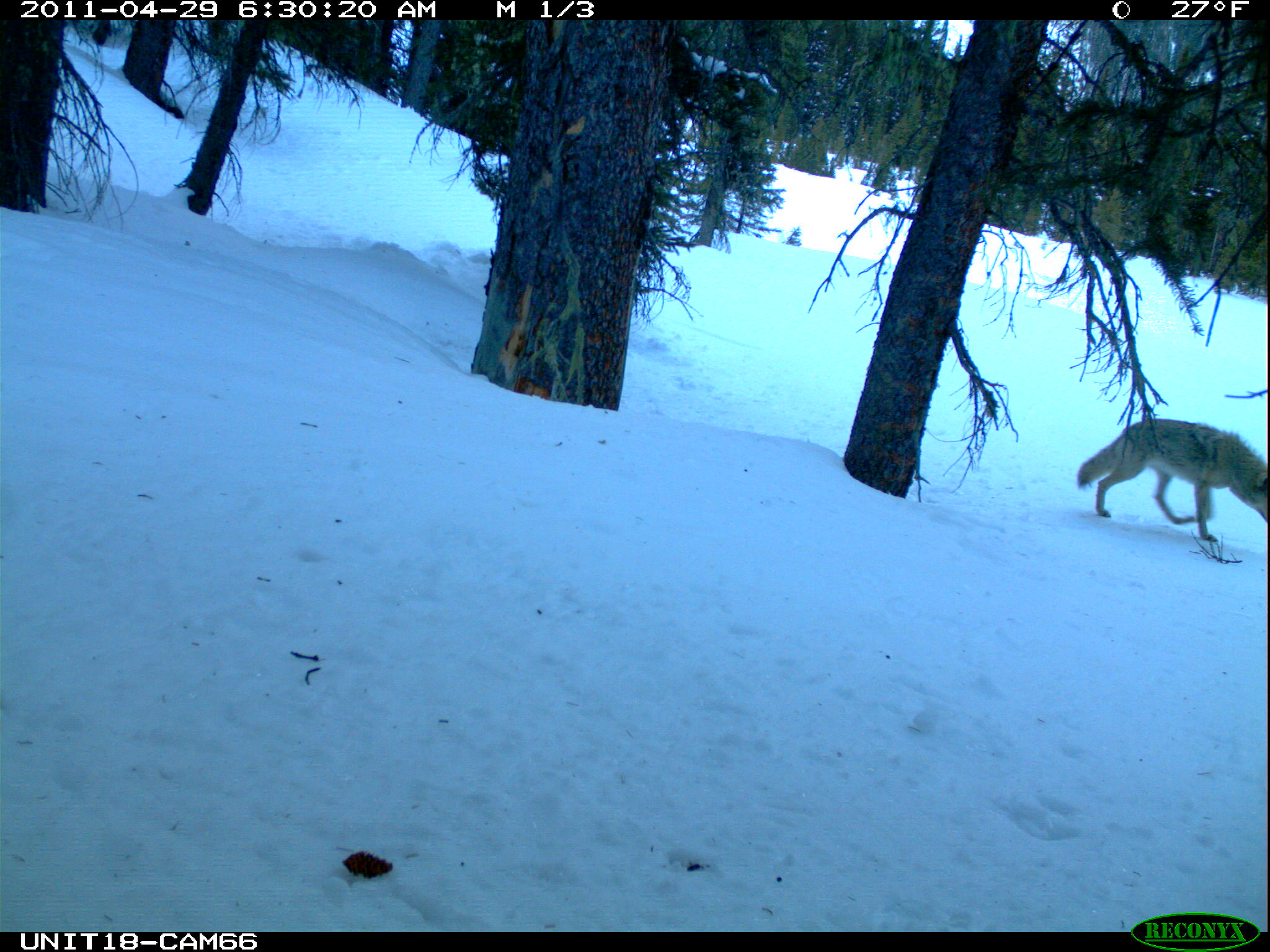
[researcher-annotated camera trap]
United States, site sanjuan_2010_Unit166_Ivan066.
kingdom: Animalia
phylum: Chordata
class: Mammalia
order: Carnivora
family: Canidae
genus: Canis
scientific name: Canis latrans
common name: coyote